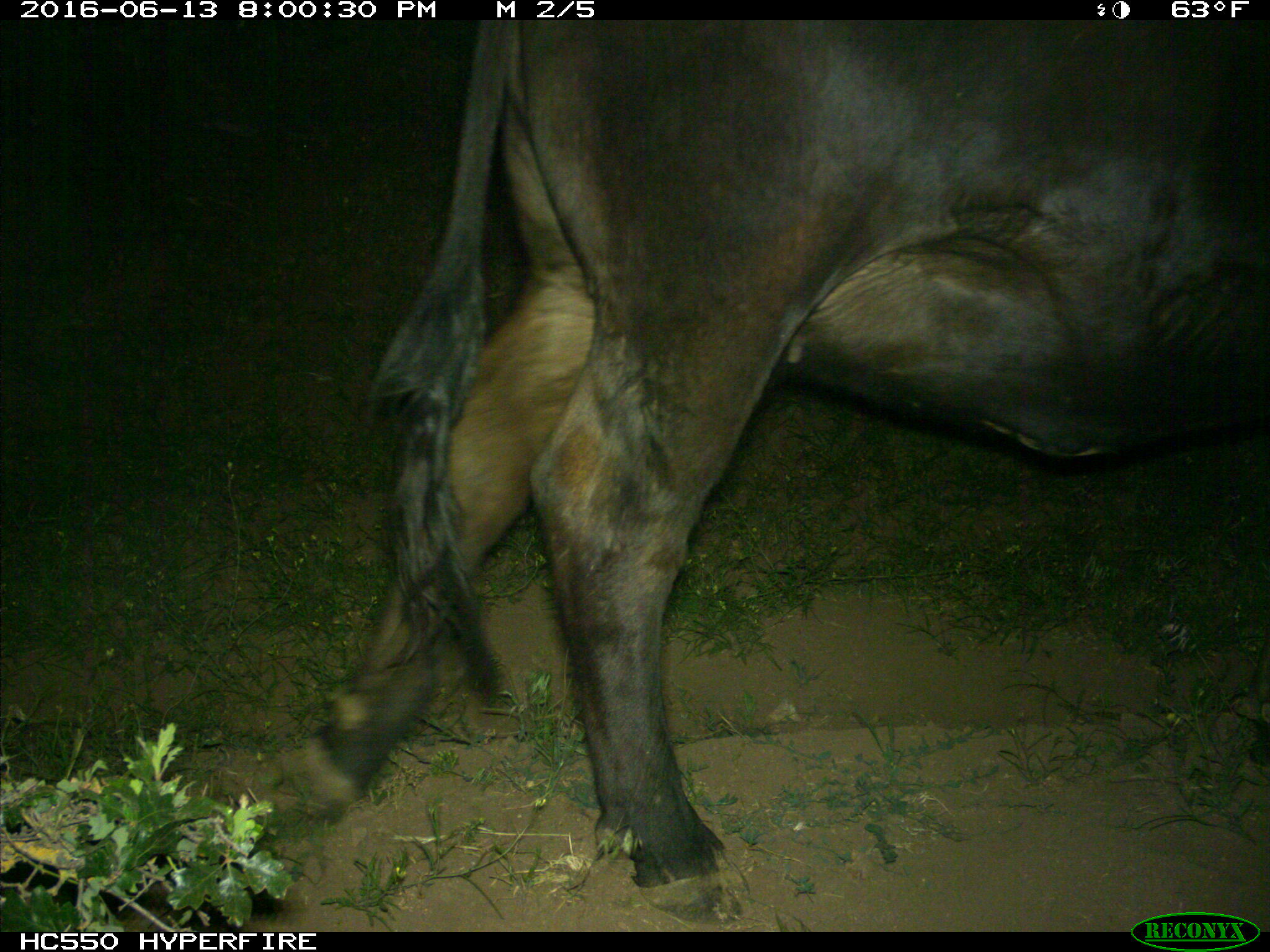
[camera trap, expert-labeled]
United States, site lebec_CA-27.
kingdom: Animalia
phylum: Chordata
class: Mammalia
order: Artiodactyla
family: Bovidae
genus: Bos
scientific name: Bos taurus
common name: domestic cow